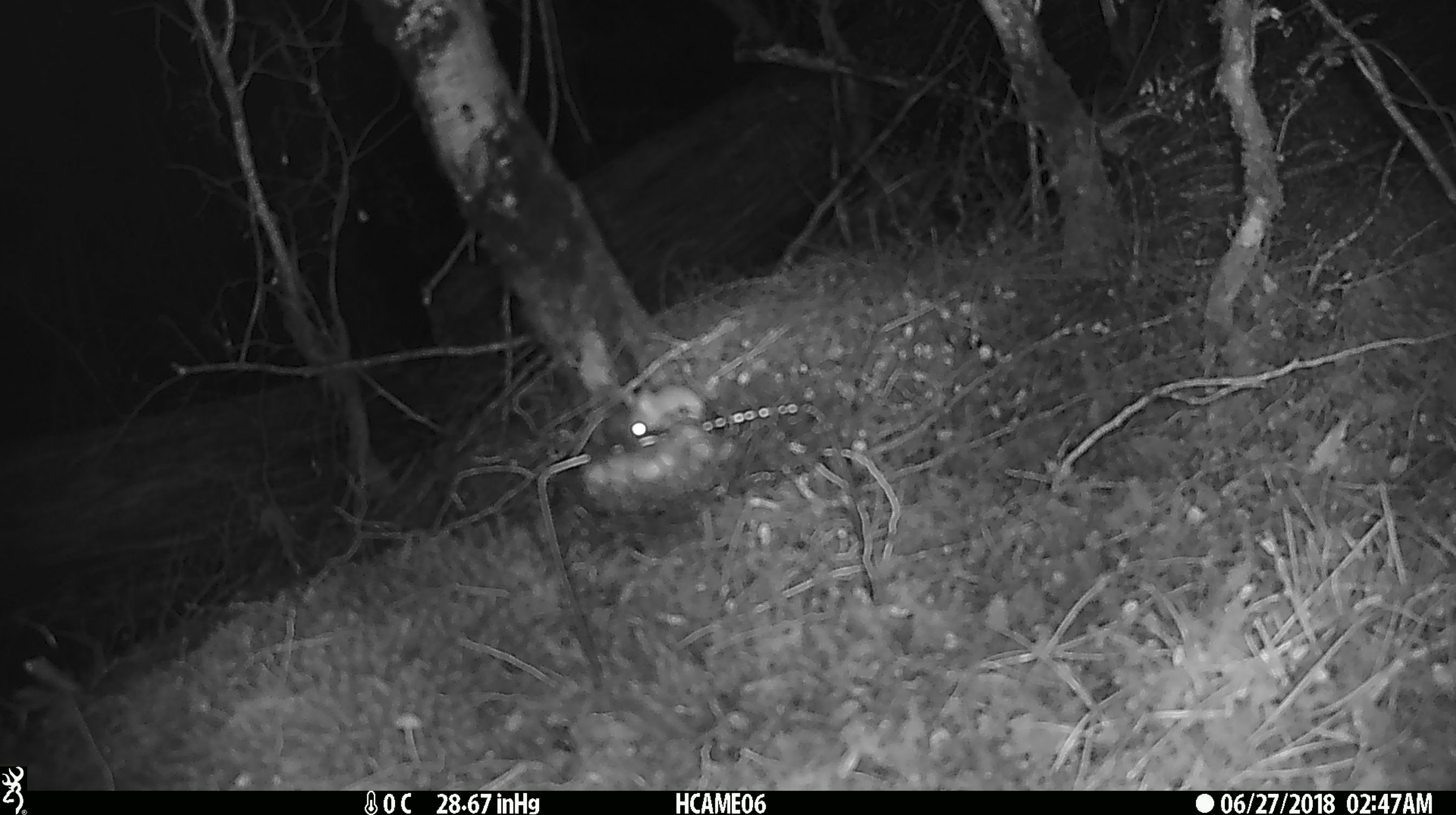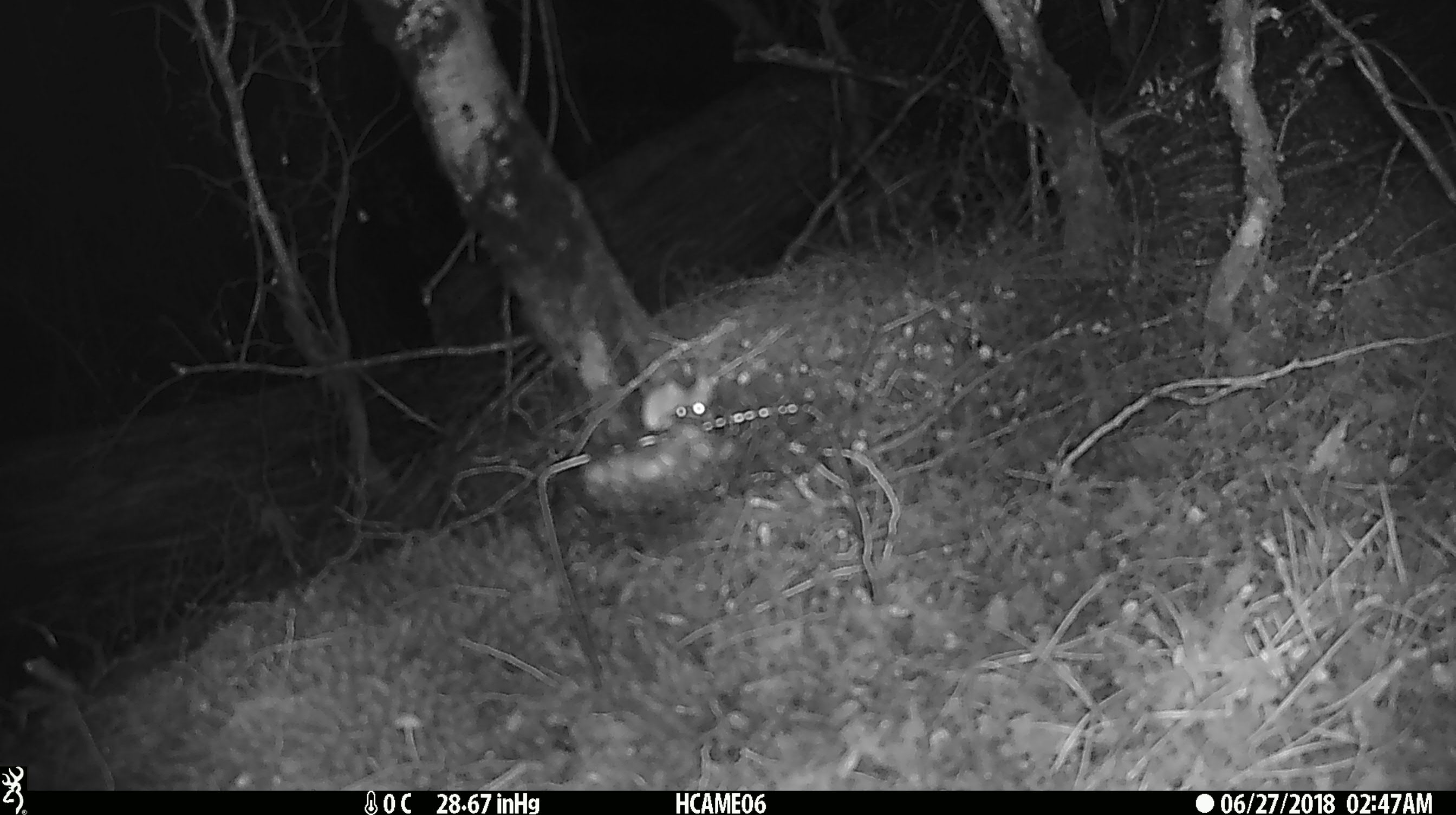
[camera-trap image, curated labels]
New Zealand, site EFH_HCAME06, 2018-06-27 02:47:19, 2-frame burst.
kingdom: Animalia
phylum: Chordata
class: Mammalia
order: Rodentia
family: Muridae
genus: Mus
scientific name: Mus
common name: mouse